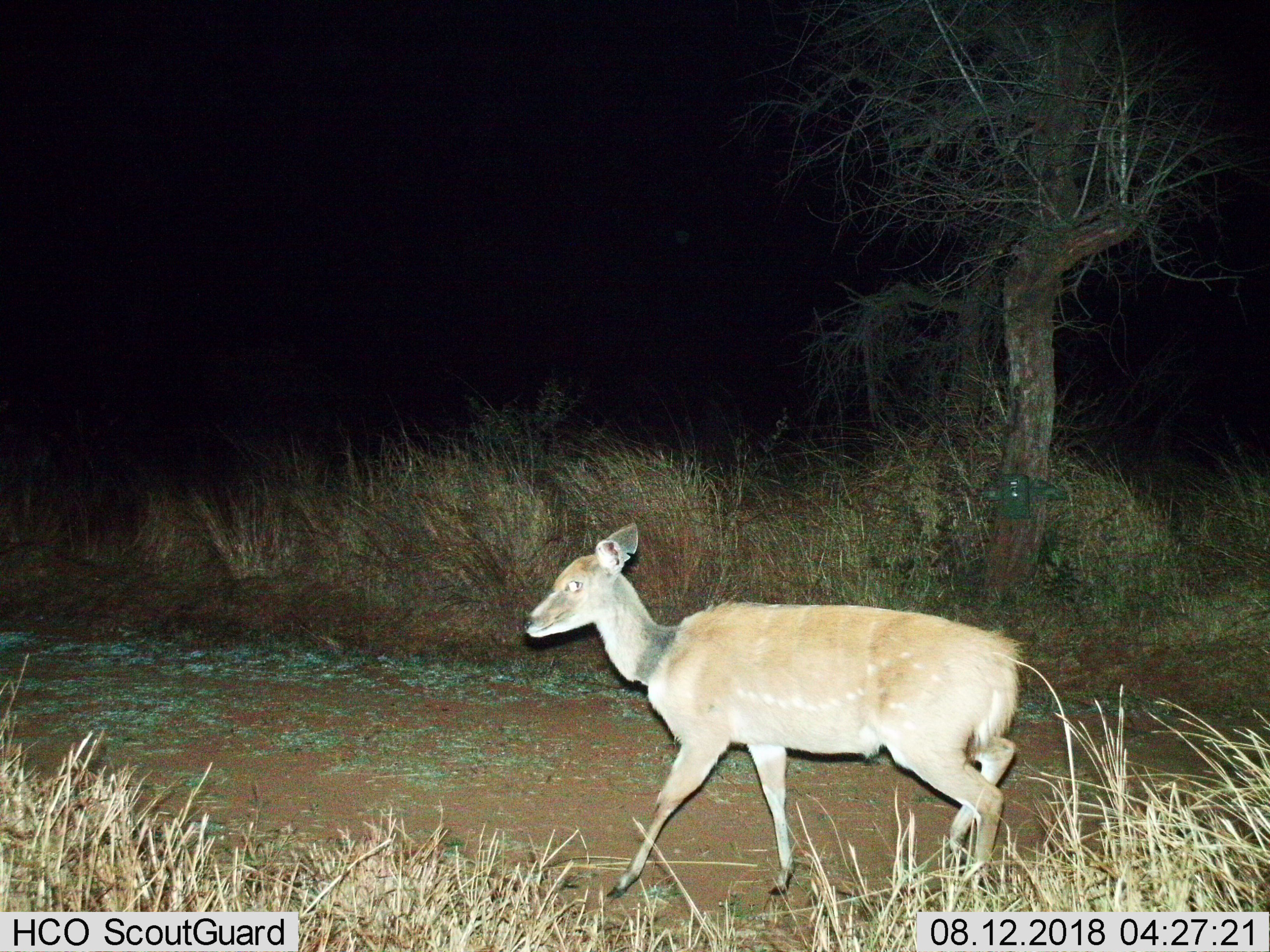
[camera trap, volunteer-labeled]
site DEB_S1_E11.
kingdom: Animalia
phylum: Chordata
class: Mammalia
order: Artiodactyla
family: Bovidae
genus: Tragelaphus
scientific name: Tragelaphus scriptus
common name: bushbuck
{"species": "bushbuck (Tragelaphus scriptus)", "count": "1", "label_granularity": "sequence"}